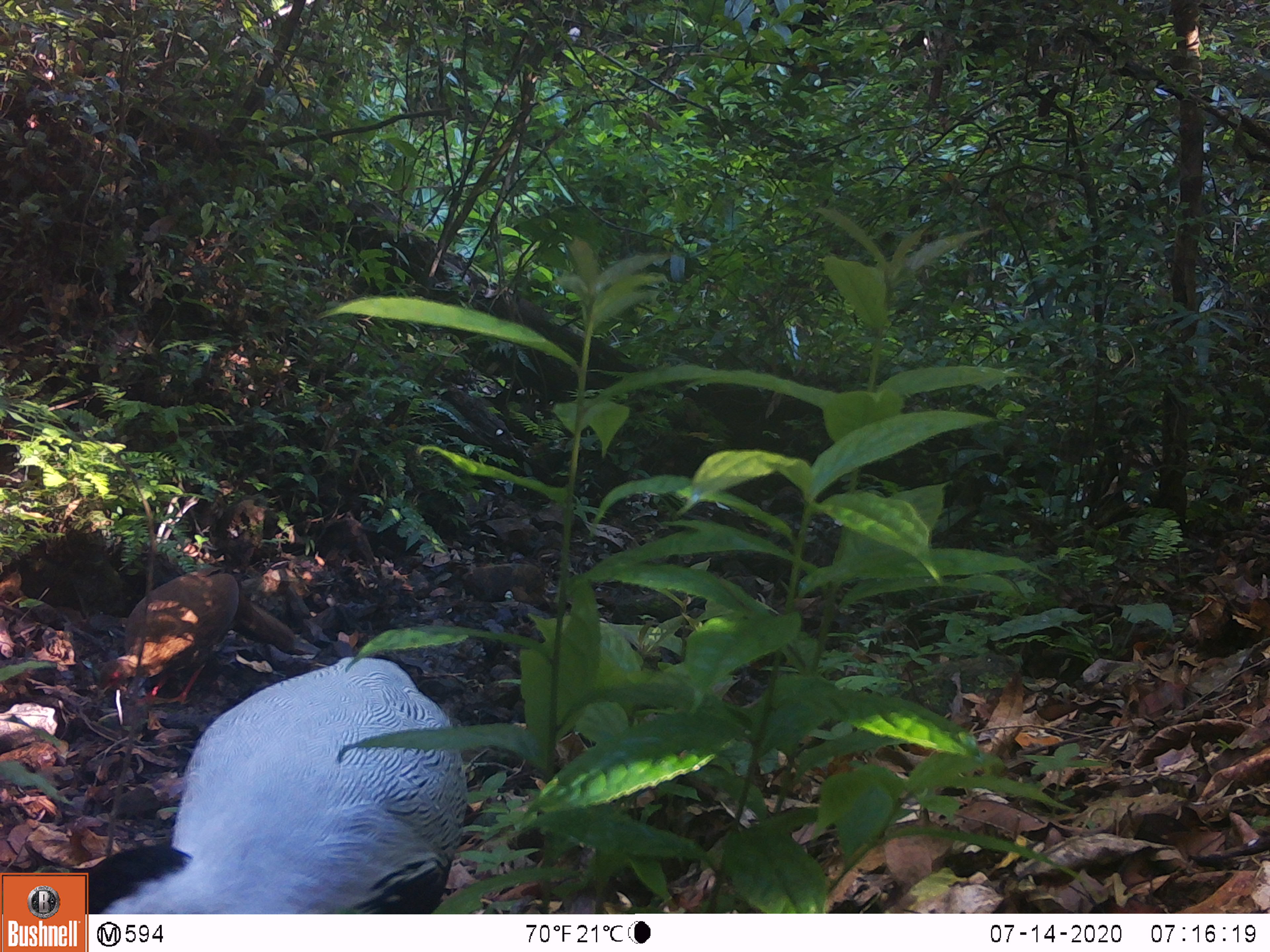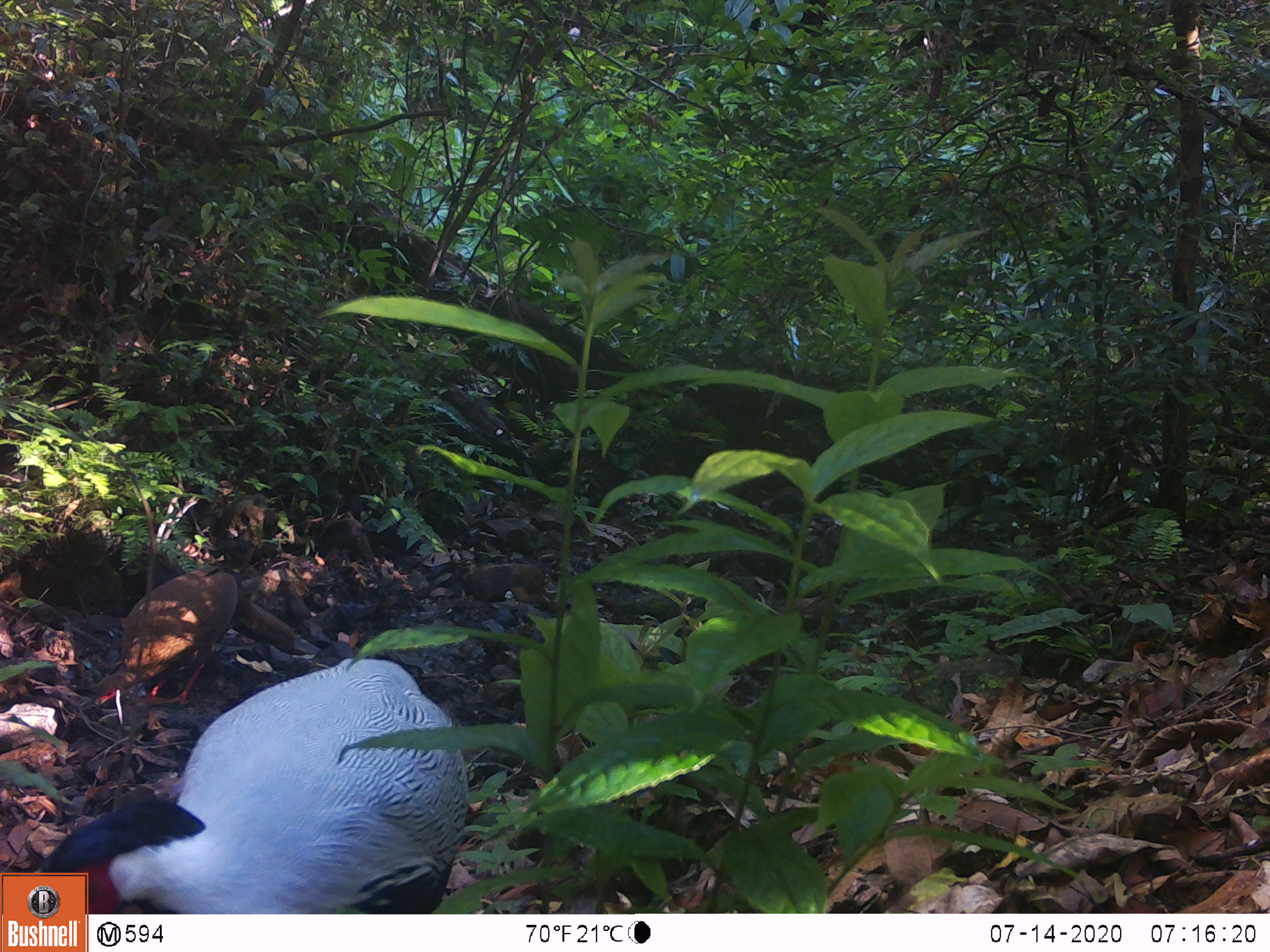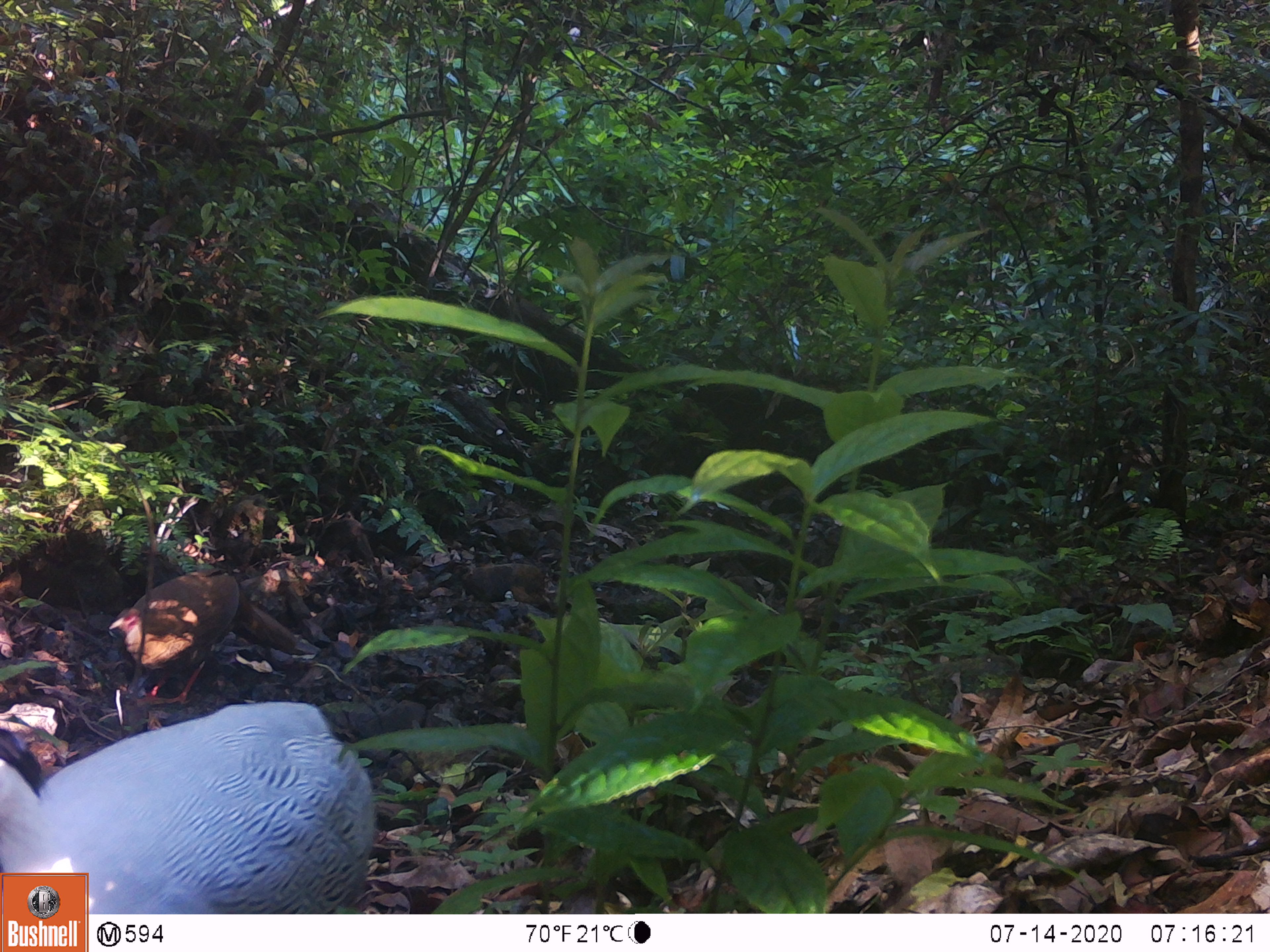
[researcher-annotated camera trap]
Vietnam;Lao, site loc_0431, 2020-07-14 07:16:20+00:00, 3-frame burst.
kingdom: Animalia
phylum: Chordata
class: Aves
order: Galliformes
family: Phasianidae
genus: Lophura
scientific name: Lophura nycthemera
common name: silver pheasant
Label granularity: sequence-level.